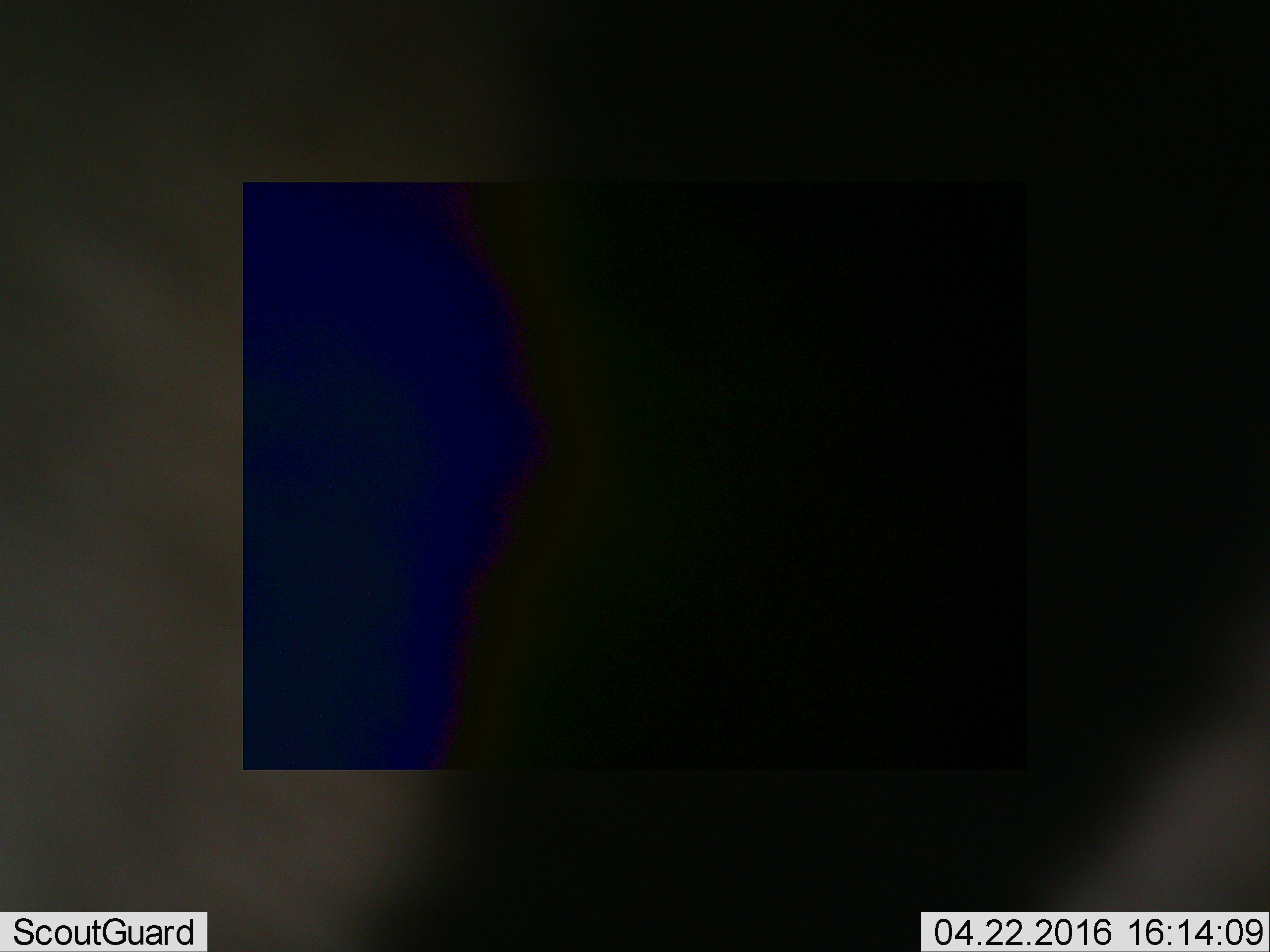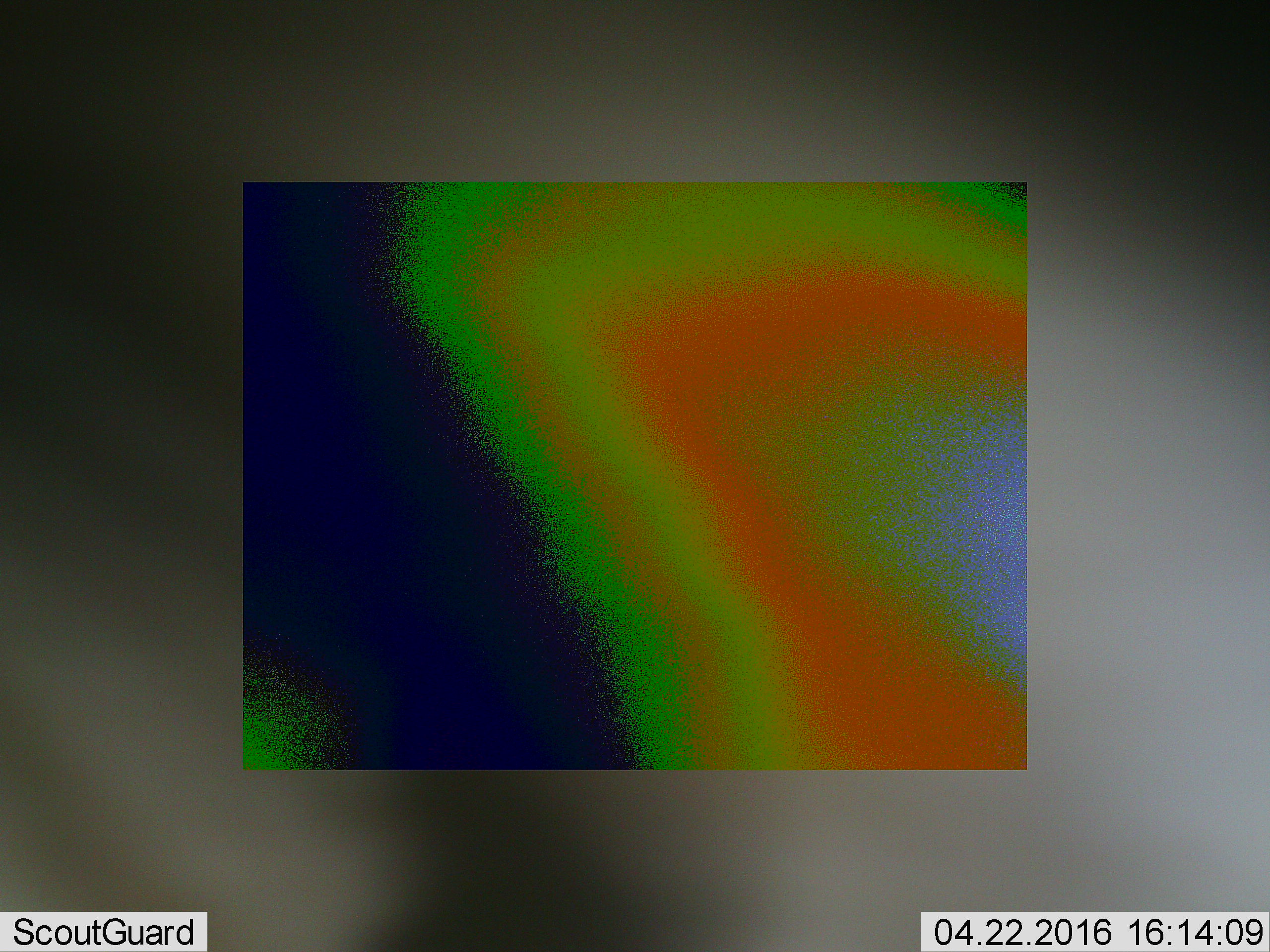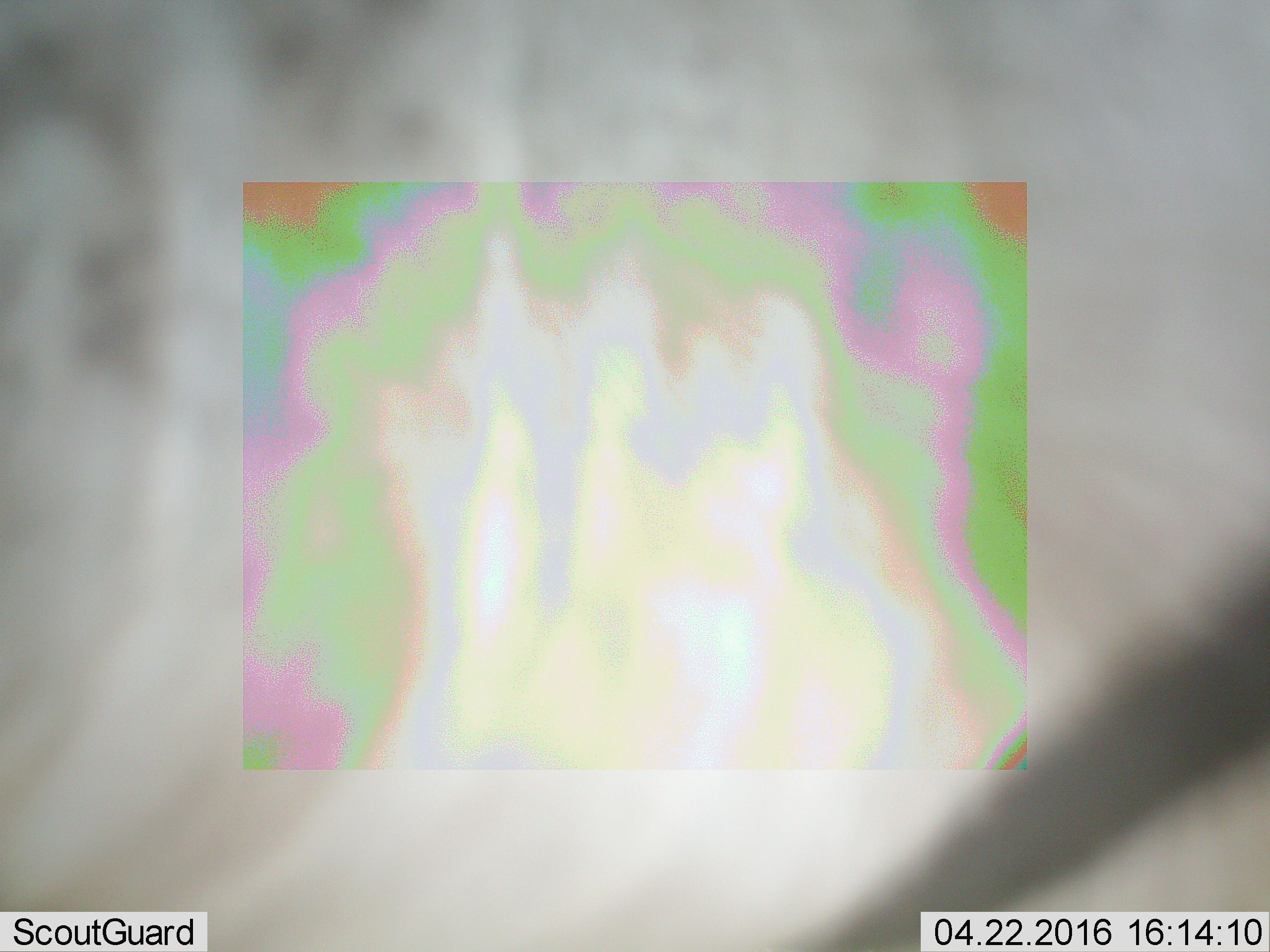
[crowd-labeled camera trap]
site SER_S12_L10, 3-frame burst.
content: unidentified animal